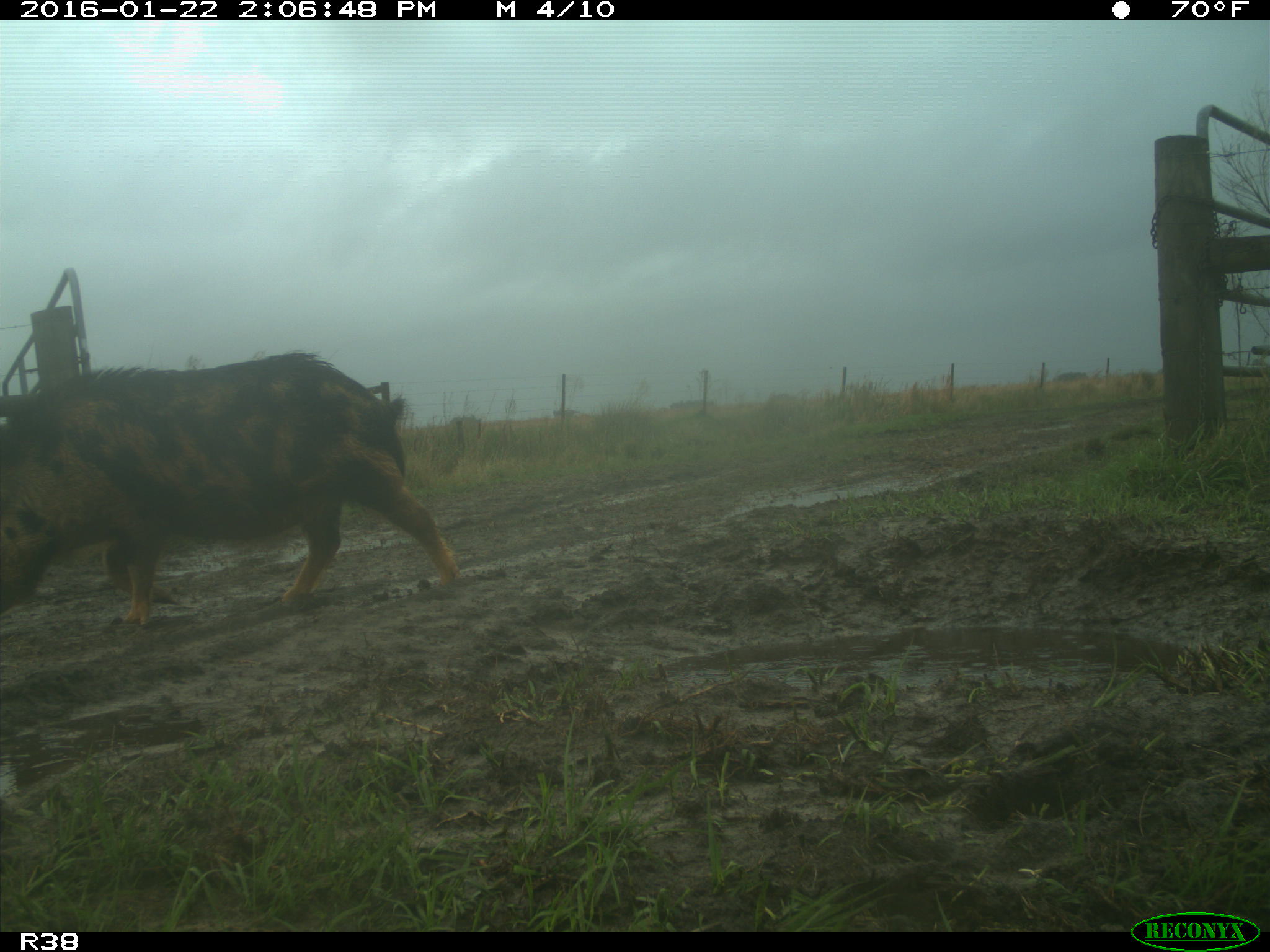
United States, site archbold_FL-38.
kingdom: Animalia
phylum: Chordata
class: Mammalia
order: Artiodactyla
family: Suidae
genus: Sus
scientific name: Sus scrofa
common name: wild boar